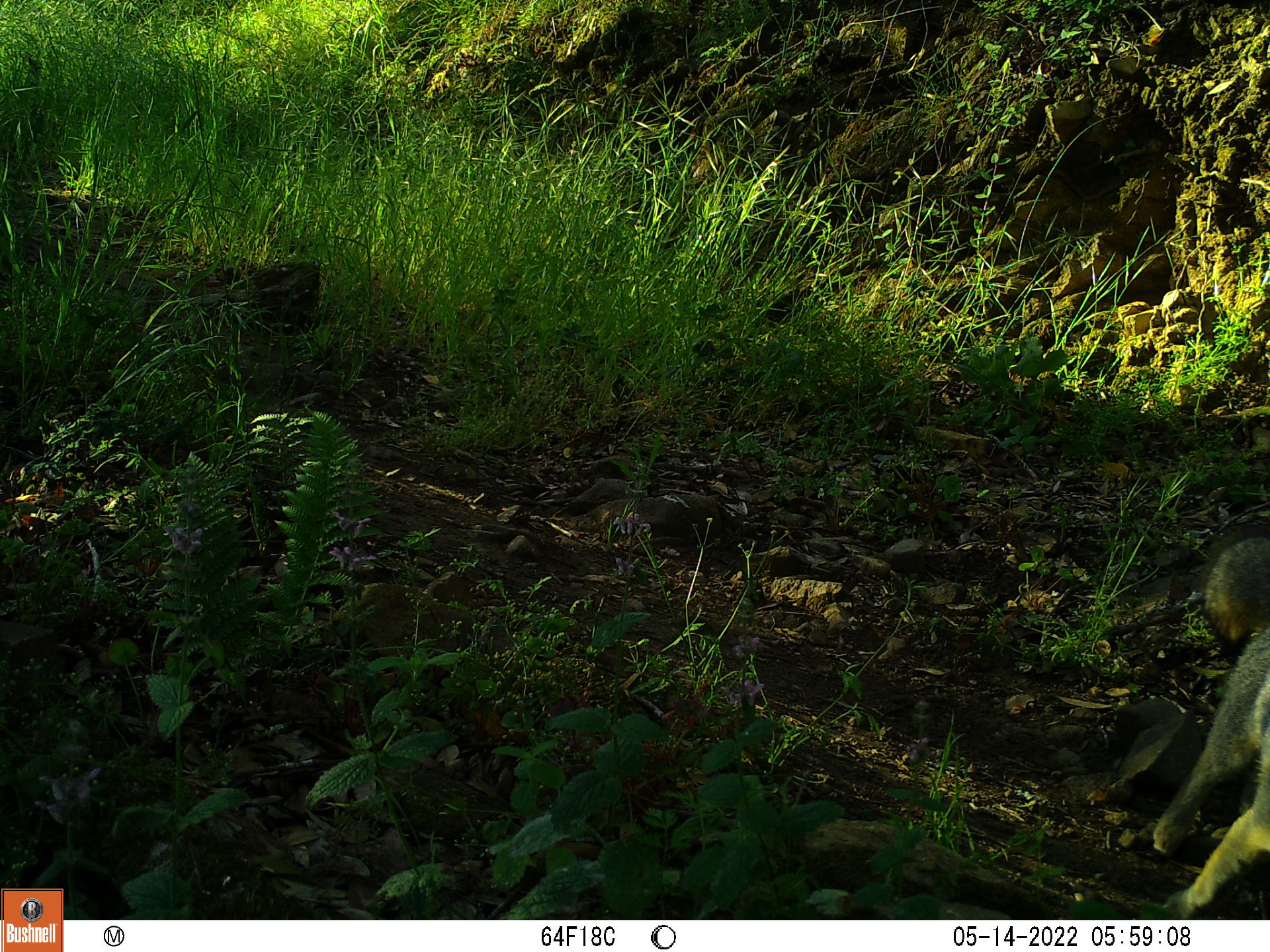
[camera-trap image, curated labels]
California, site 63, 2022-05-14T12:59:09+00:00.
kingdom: Animalia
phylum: Chordata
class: Mammalia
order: Carnivora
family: Canidae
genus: Urocyon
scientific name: Urocyon cinereoargenteus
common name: gray fox